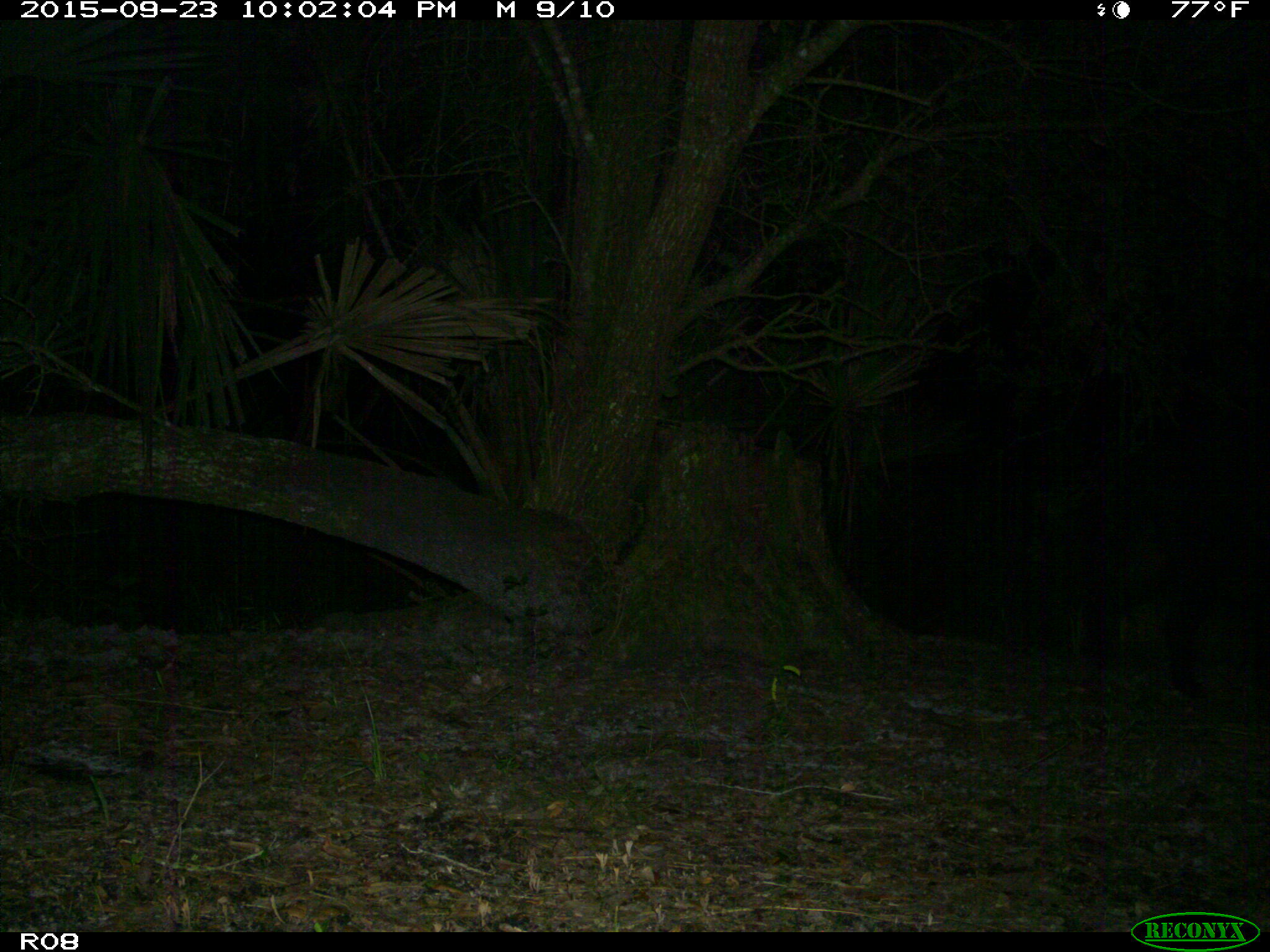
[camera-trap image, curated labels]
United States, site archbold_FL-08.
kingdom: Animalia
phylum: Chordata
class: Mammalia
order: Artiodactyla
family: Suidae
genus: Sus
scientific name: Sus scrofa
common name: wild boar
Sus scrofa (wild boar).